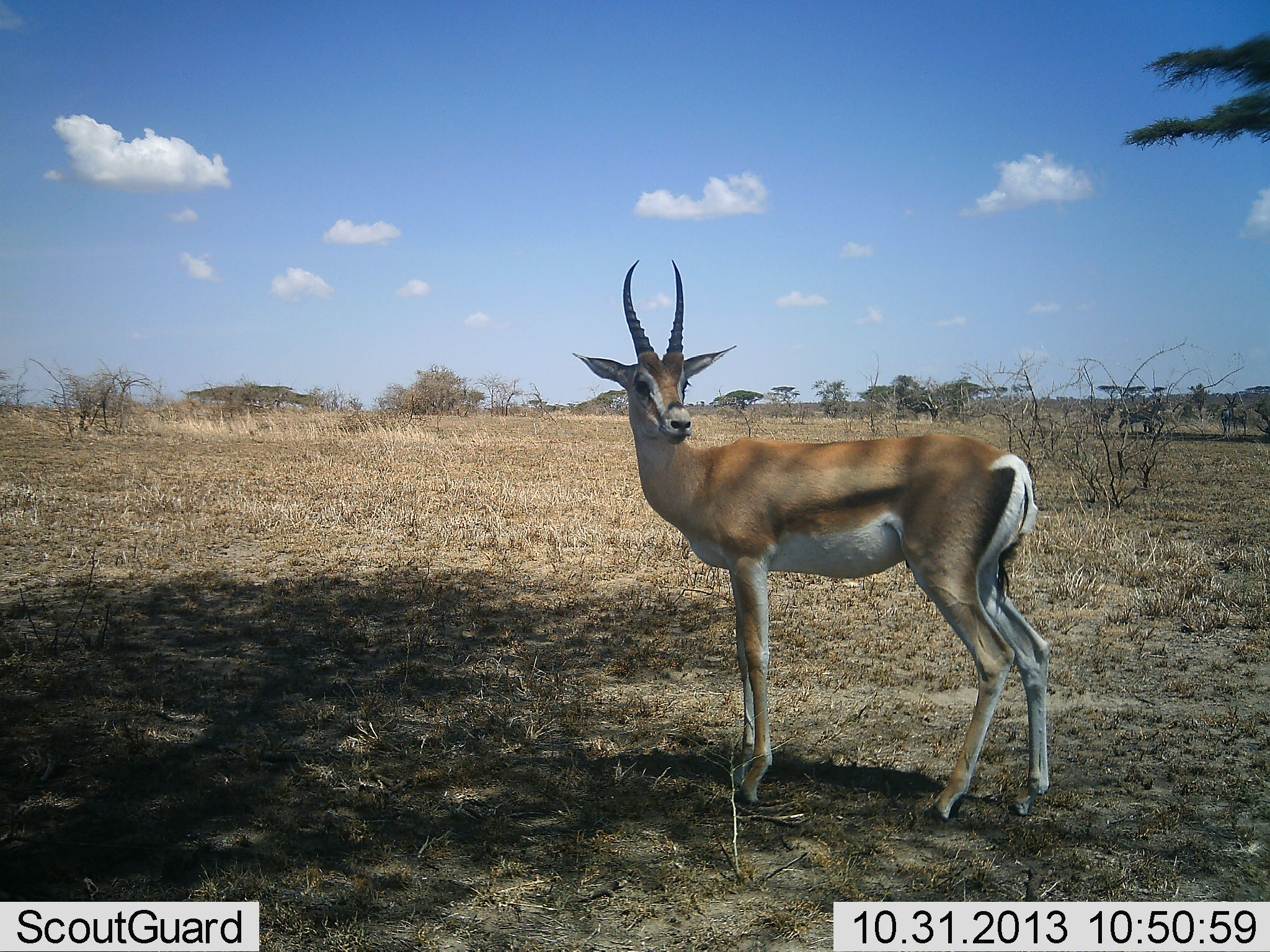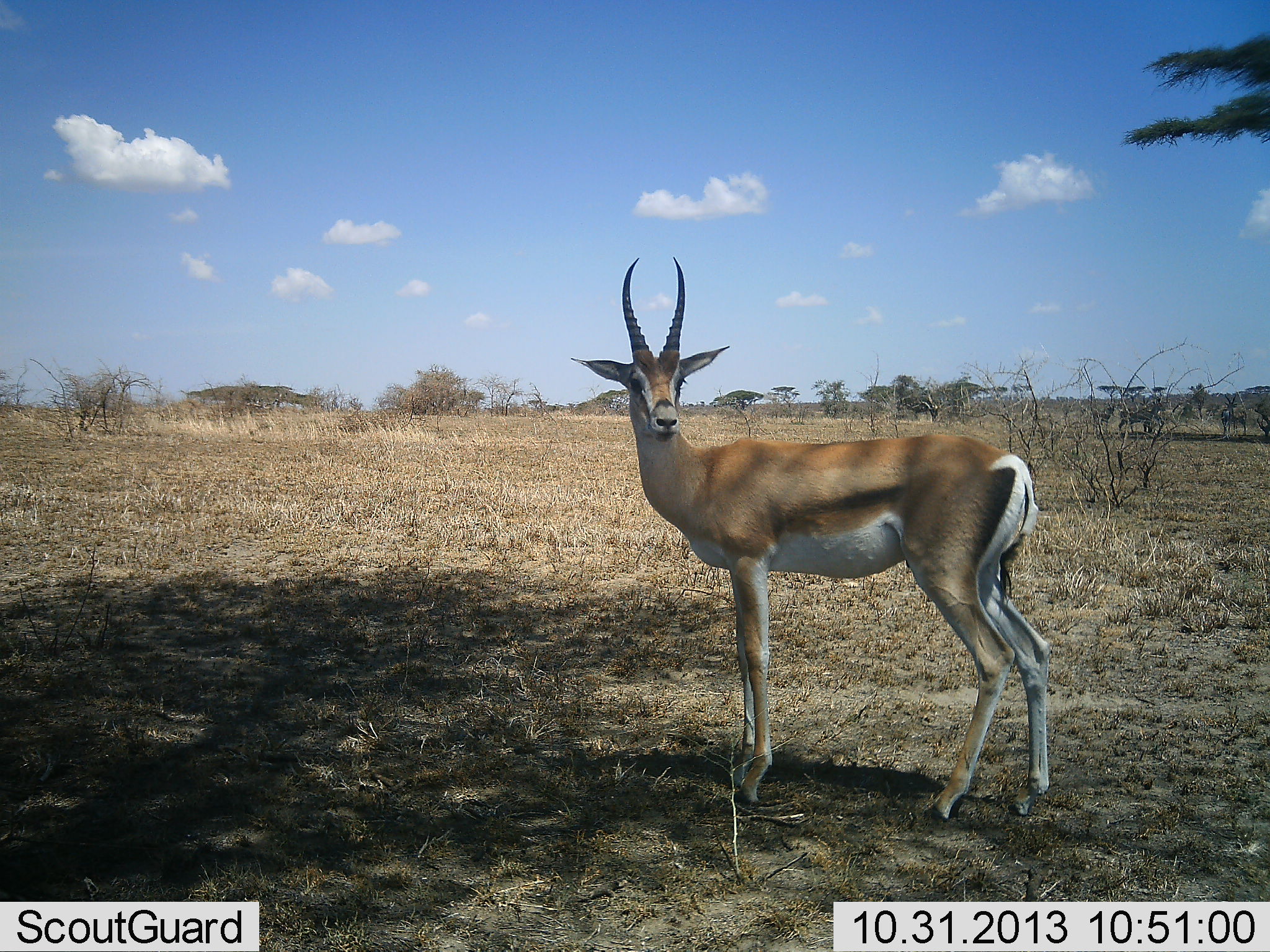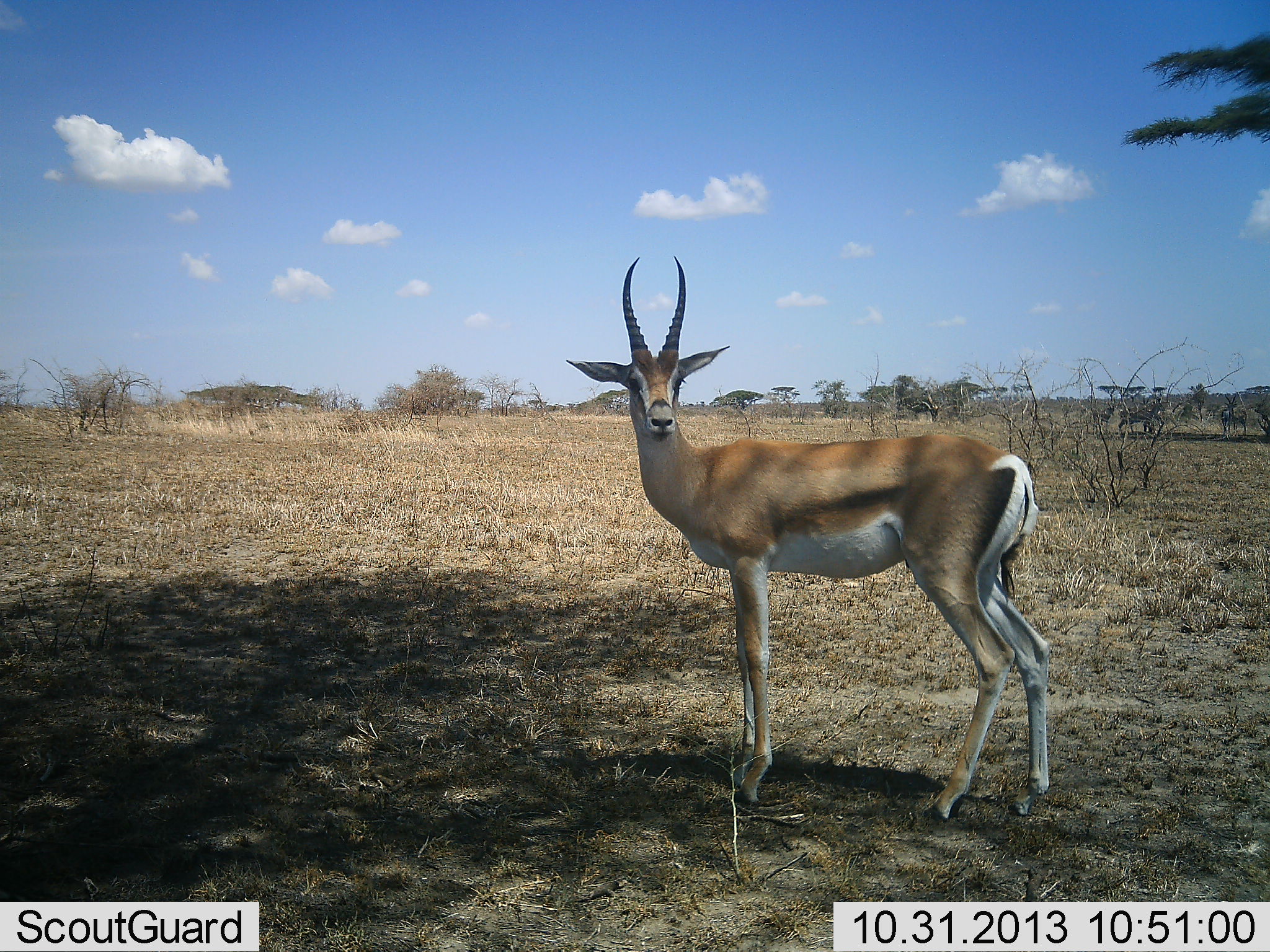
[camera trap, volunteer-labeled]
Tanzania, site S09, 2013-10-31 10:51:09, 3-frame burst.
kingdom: Animalia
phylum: Chordata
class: Mammalia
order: Artiodactyla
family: Bovidae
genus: Nanger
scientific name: Nanger granti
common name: grant's gazelle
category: gazellegrants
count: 1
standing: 90%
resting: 0%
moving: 10%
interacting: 0%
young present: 0%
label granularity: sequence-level